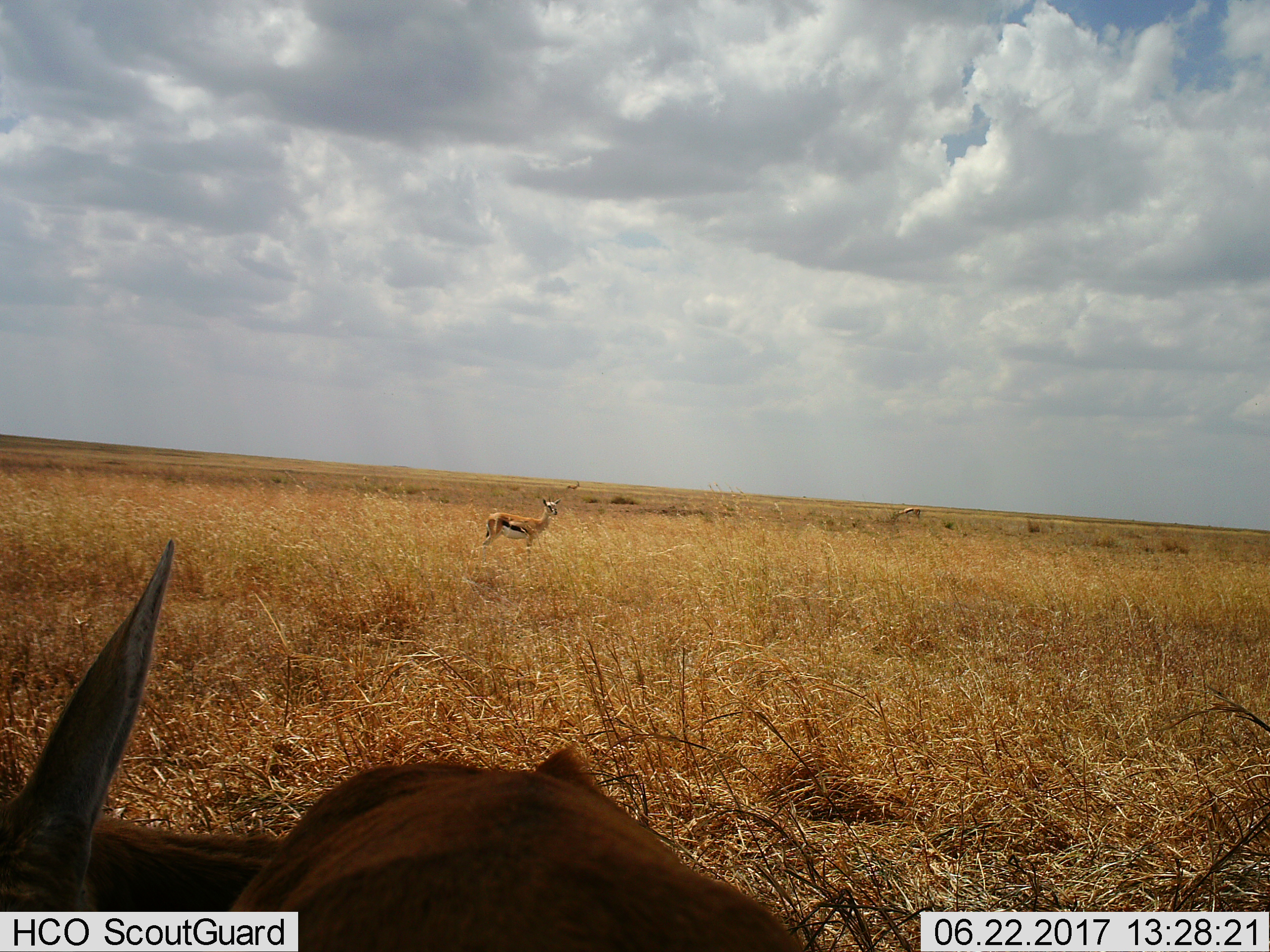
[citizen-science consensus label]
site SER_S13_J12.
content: unidentified animal